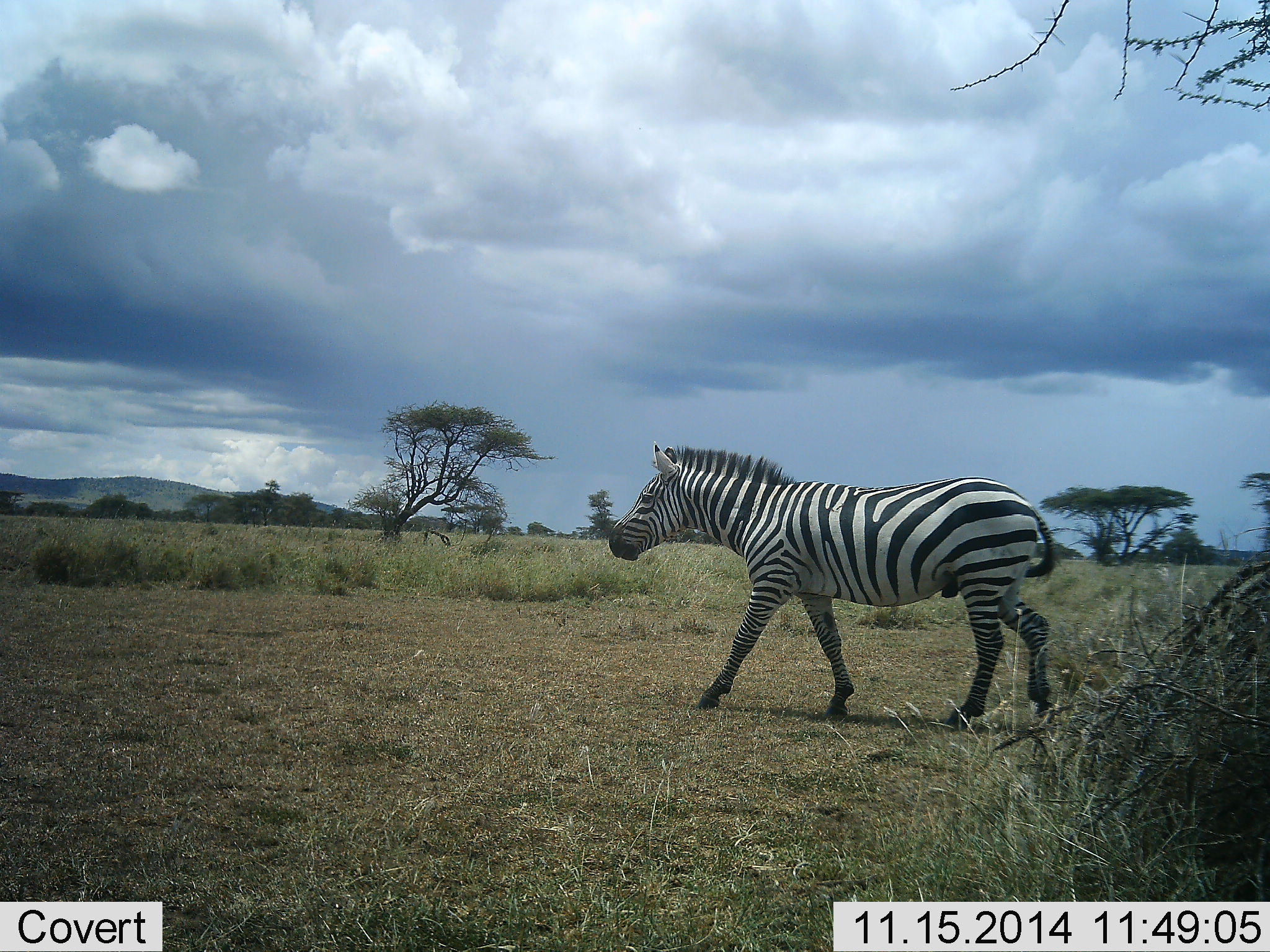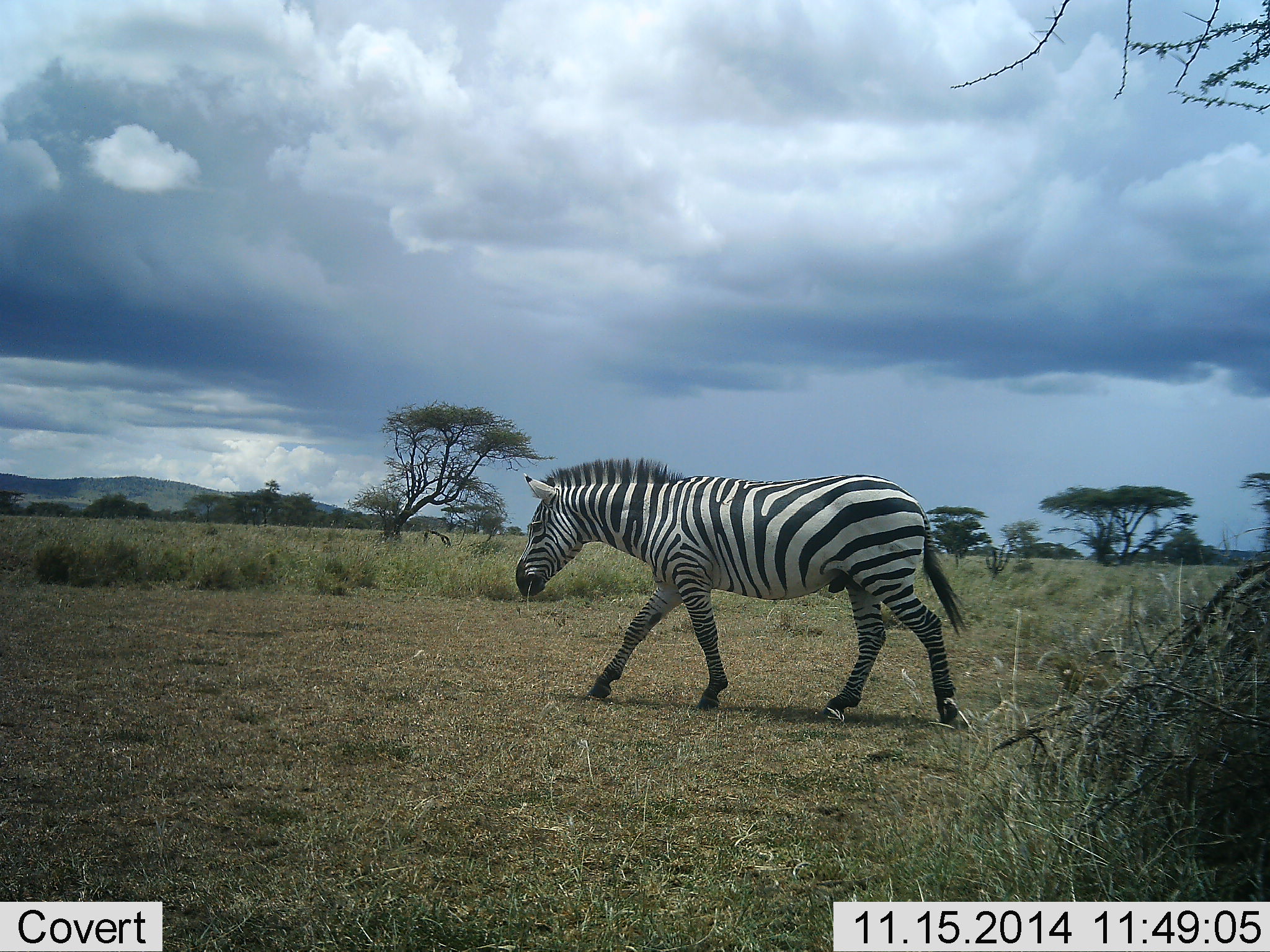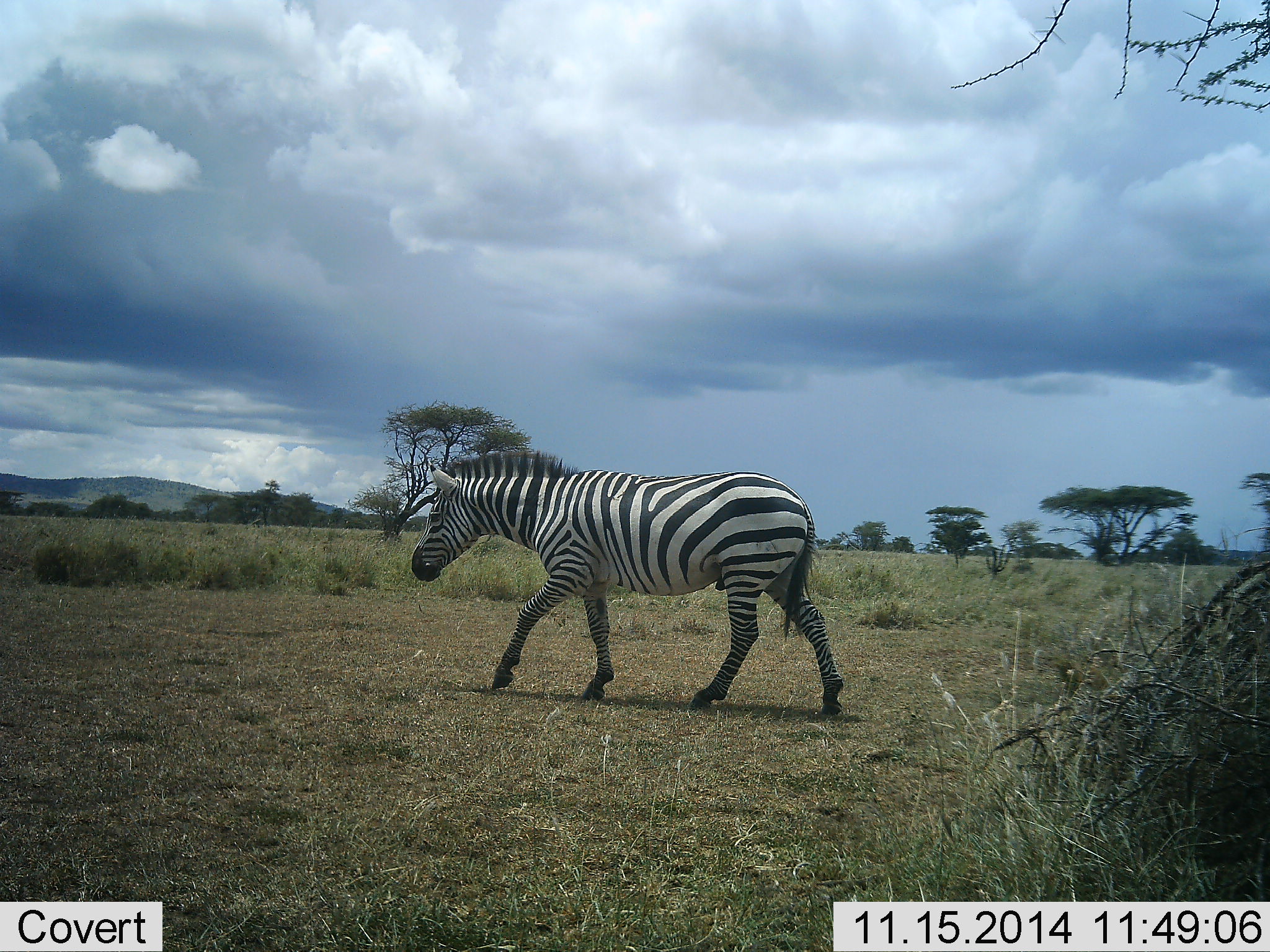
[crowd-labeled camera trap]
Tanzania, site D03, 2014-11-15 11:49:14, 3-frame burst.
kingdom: Animalia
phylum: Chordata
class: Mammalia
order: Perissodactyla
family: Equidae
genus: Equus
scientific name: Equus quagga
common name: plains zebra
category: zebra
Zebra (plains zebra) (Equus quagga), count 1. Behavior (volunteer vote fractions): standing 0%, resting 0%, moving 100%, interacting 0%. Young present (vote fraction): 0%. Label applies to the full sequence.